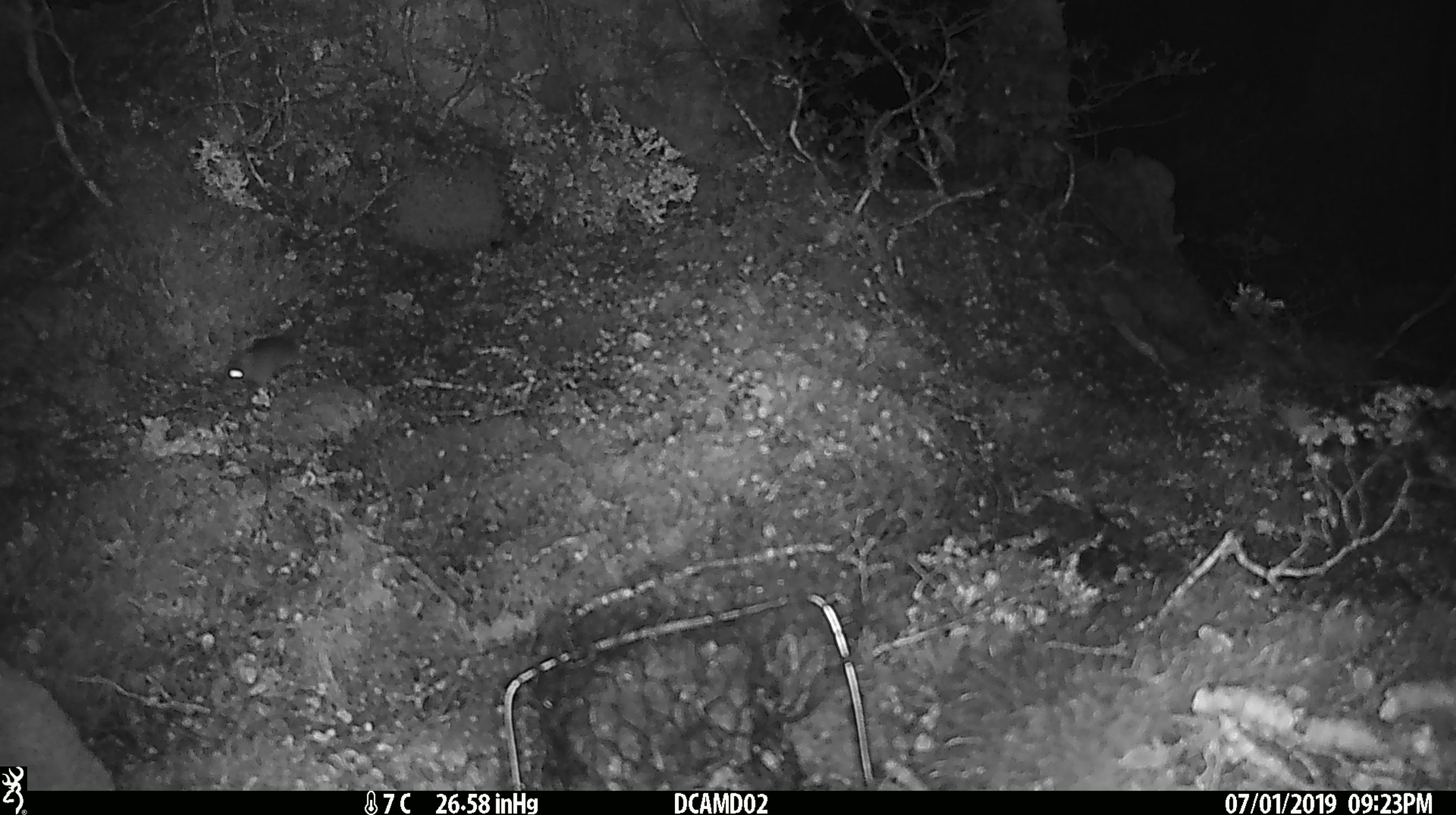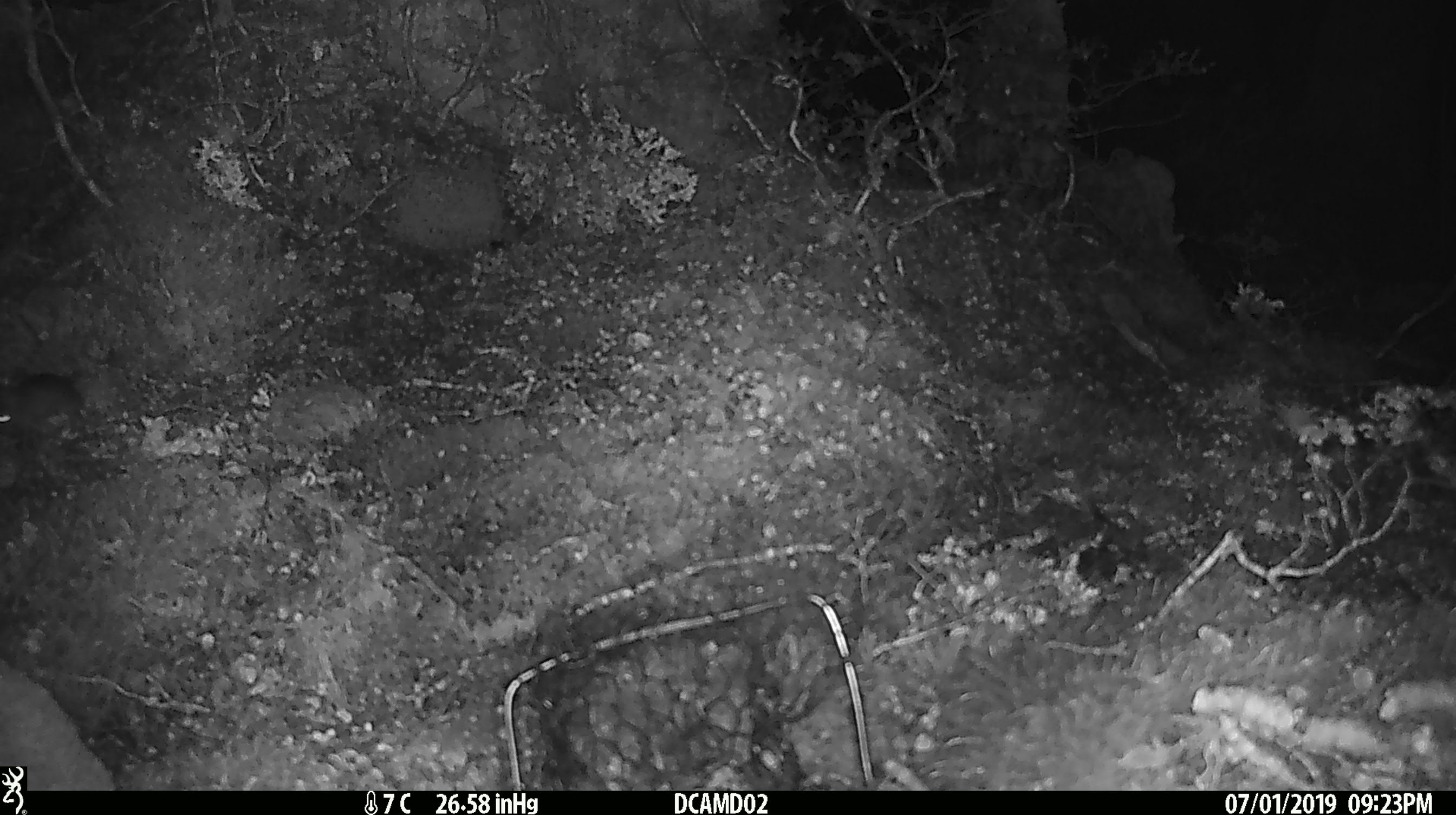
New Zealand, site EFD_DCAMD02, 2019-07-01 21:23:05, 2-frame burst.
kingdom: Animalia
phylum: Chordata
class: Mammalia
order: Rodentia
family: Muridae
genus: Mus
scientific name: Mus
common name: mouse